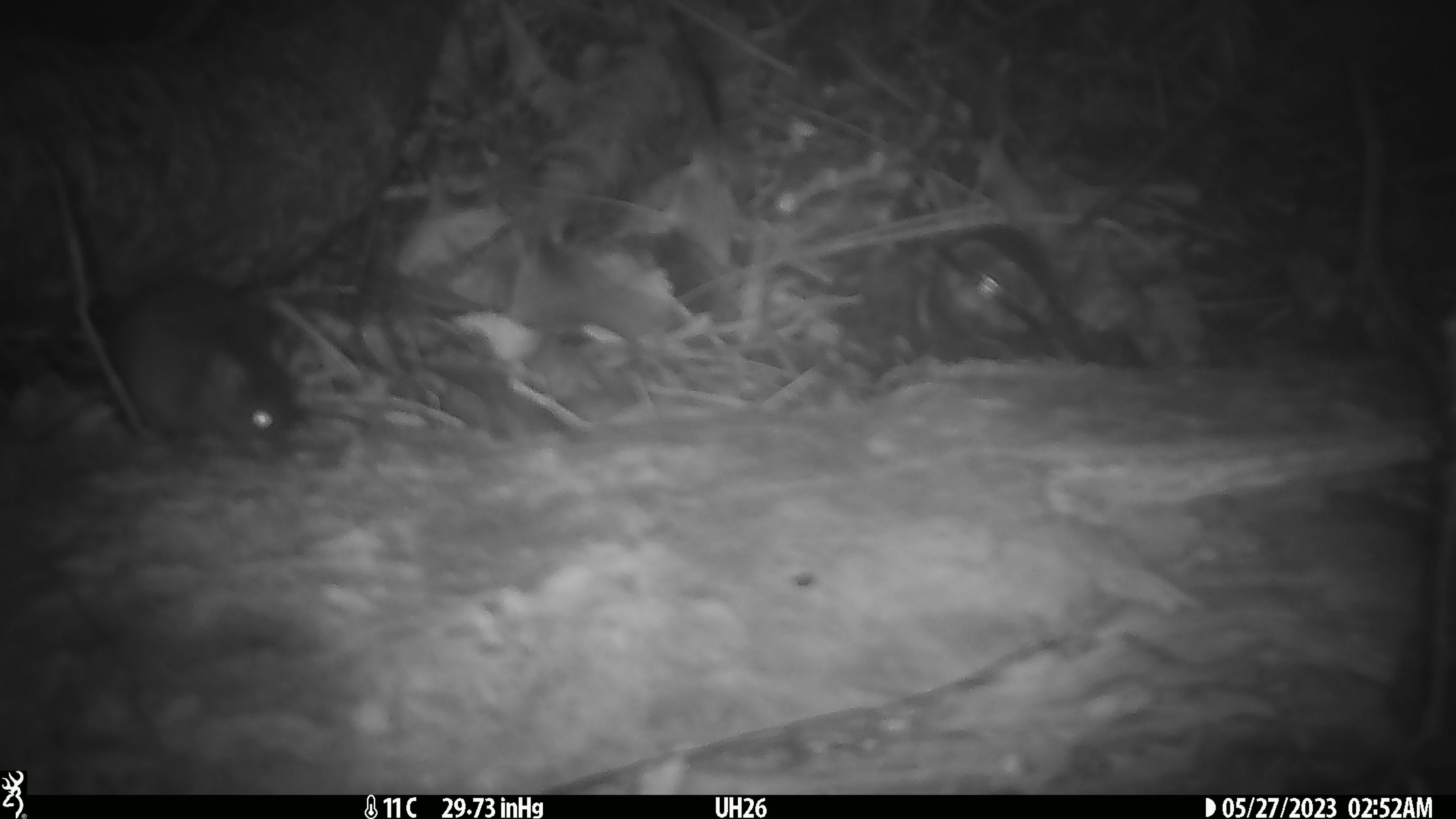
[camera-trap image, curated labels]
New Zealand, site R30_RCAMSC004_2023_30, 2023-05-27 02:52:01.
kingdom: Animalia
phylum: Chordata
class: Mammalia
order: Rodentia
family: Muridae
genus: Mus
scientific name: Mus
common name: mouse